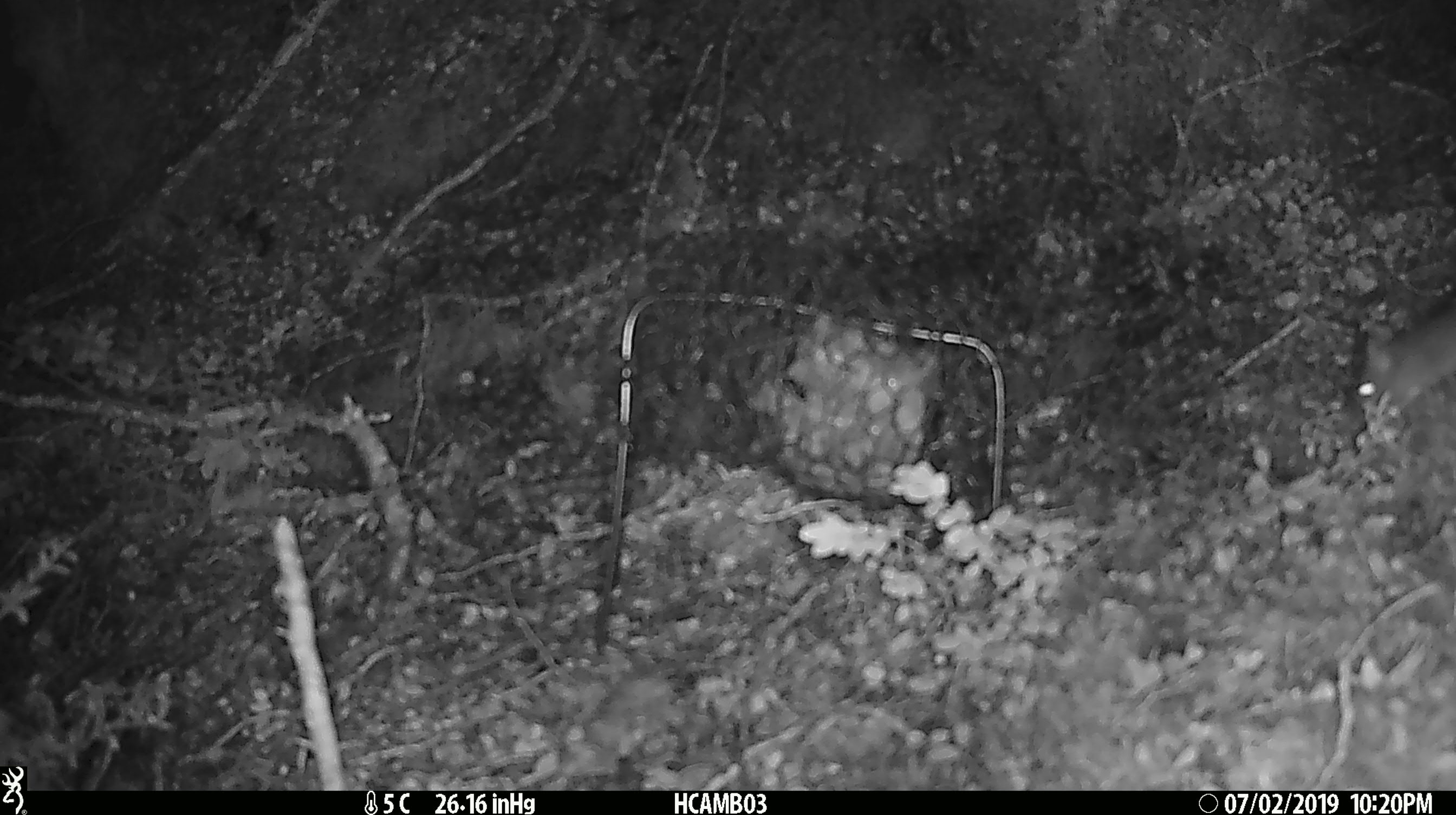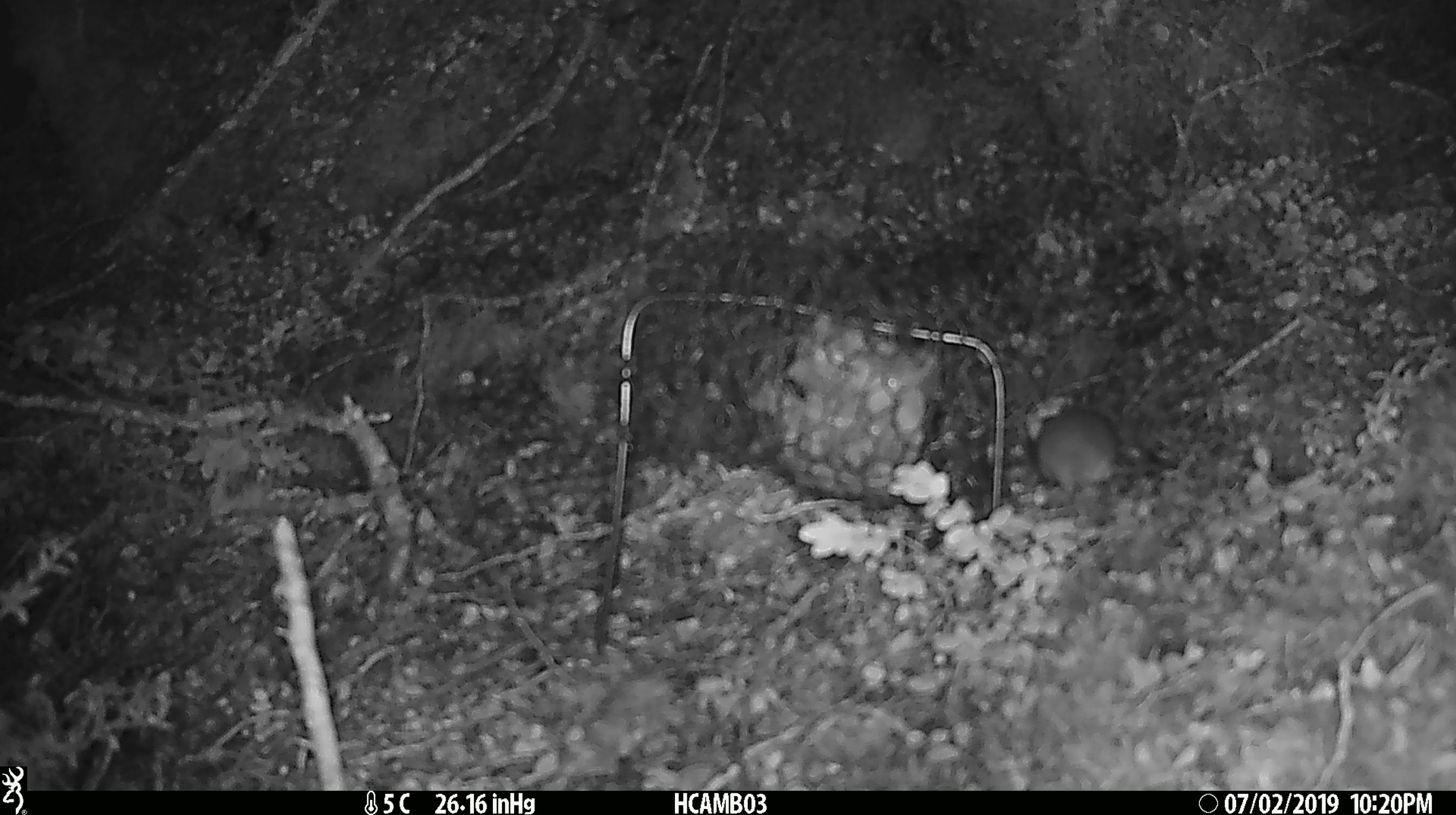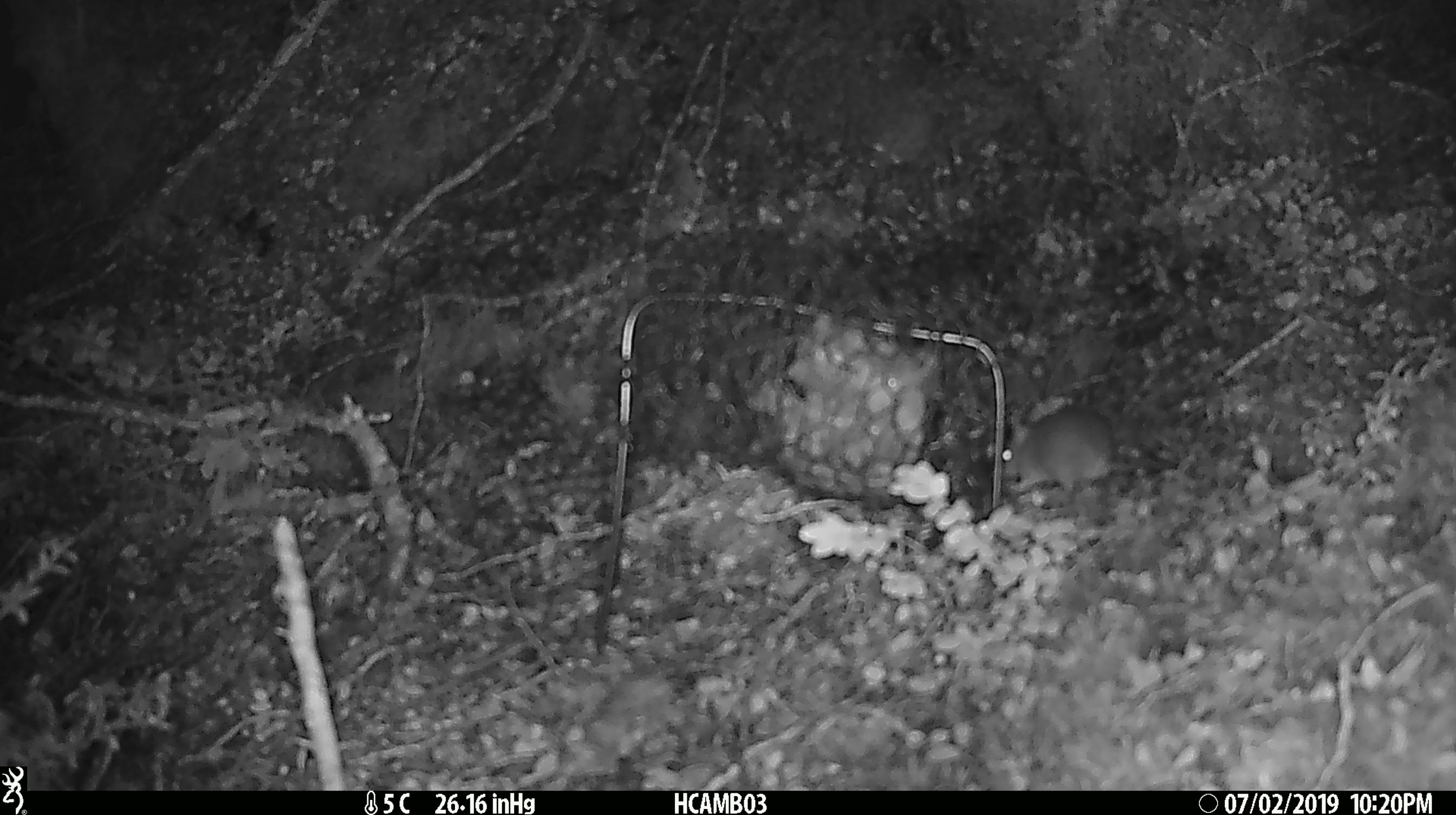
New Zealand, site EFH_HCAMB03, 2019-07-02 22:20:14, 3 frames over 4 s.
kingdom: Animalia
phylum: Chordata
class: Mammalia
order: Rodentia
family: Muridae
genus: Mus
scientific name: Mus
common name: mouse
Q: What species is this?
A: Mouse (Mus).